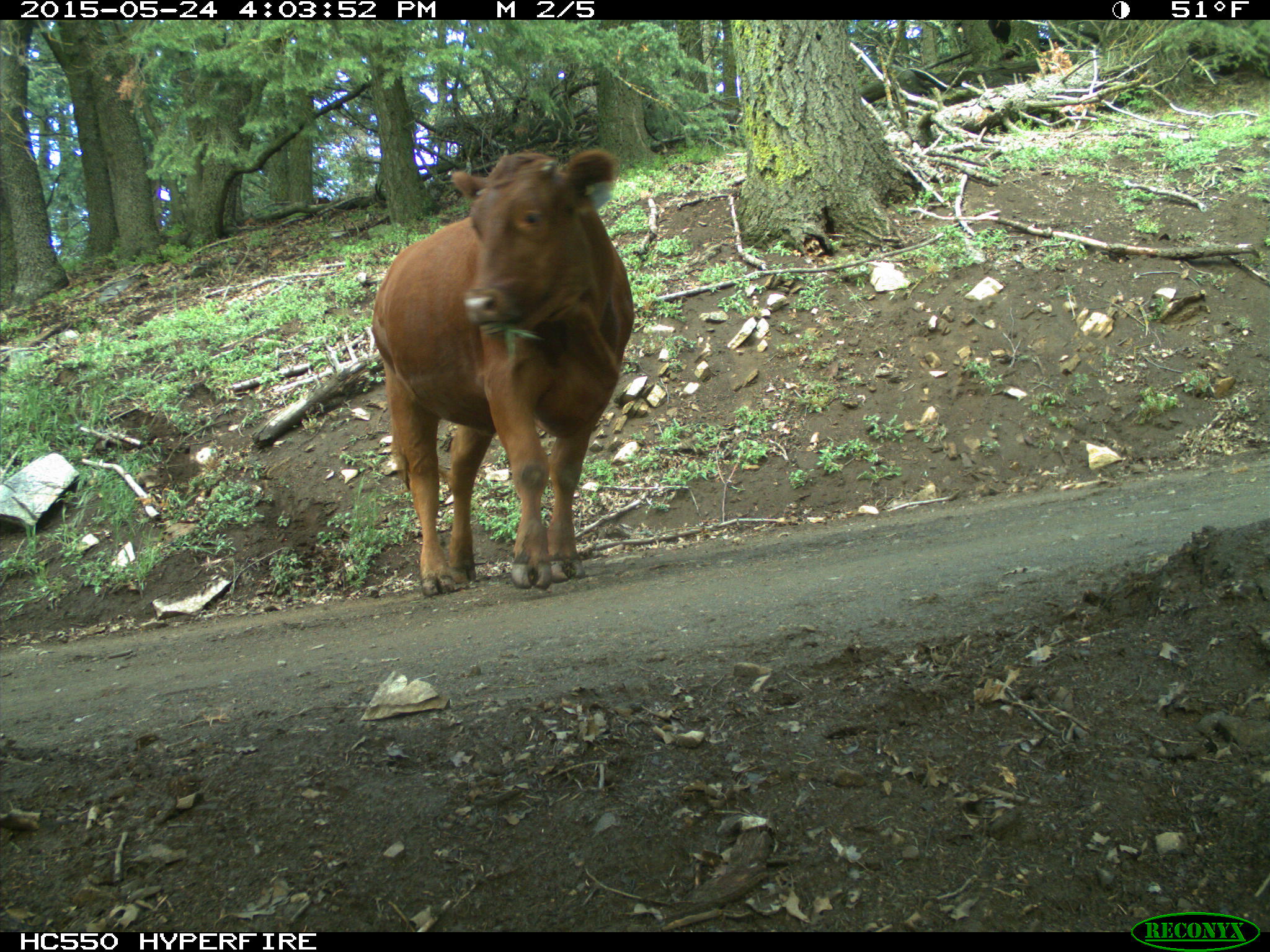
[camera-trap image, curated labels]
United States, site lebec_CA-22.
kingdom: Animalia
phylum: Chordata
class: Mammalia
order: Artiodactyla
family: Bovidae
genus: Bos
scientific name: Bos taurus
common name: domestic cow